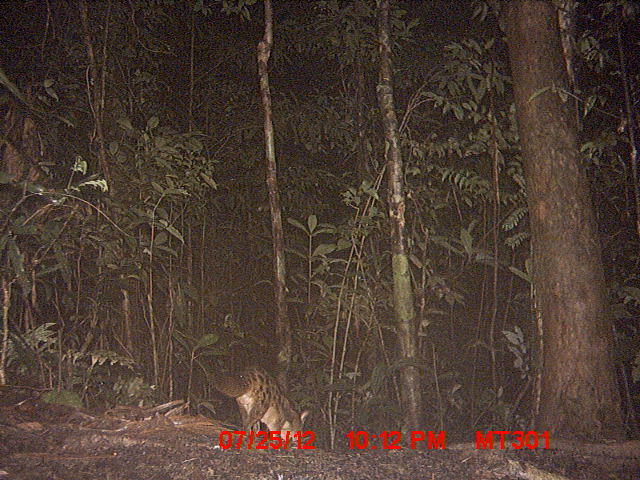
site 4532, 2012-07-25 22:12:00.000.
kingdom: Animalia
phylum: Chordata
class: Mammalia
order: Carnivora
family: Eupleridae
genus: Fossa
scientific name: Fossa fossana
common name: fanaloka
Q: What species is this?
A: Fossa fossana (fanaloka).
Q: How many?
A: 1.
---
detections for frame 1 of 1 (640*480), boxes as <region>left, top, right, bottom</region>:
fossa fossana: <region>206, 365, 308, 444</region>